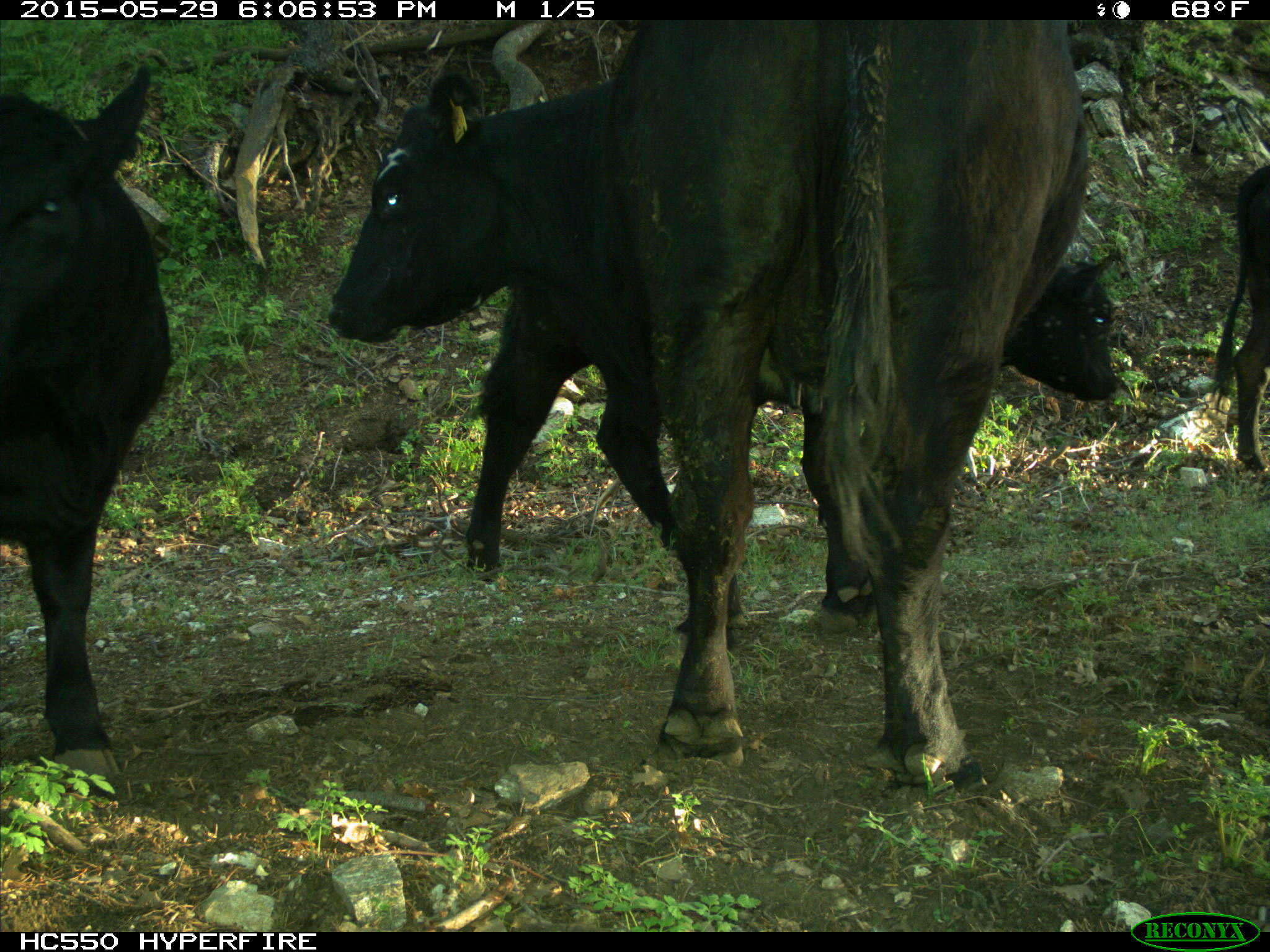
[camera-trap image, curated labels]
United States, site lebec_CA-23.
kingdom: Animalia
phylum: Chordata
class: Mammalia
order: Artiodactyla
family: Bovidae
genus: Bos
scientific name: Bos taurus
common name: domestic cow